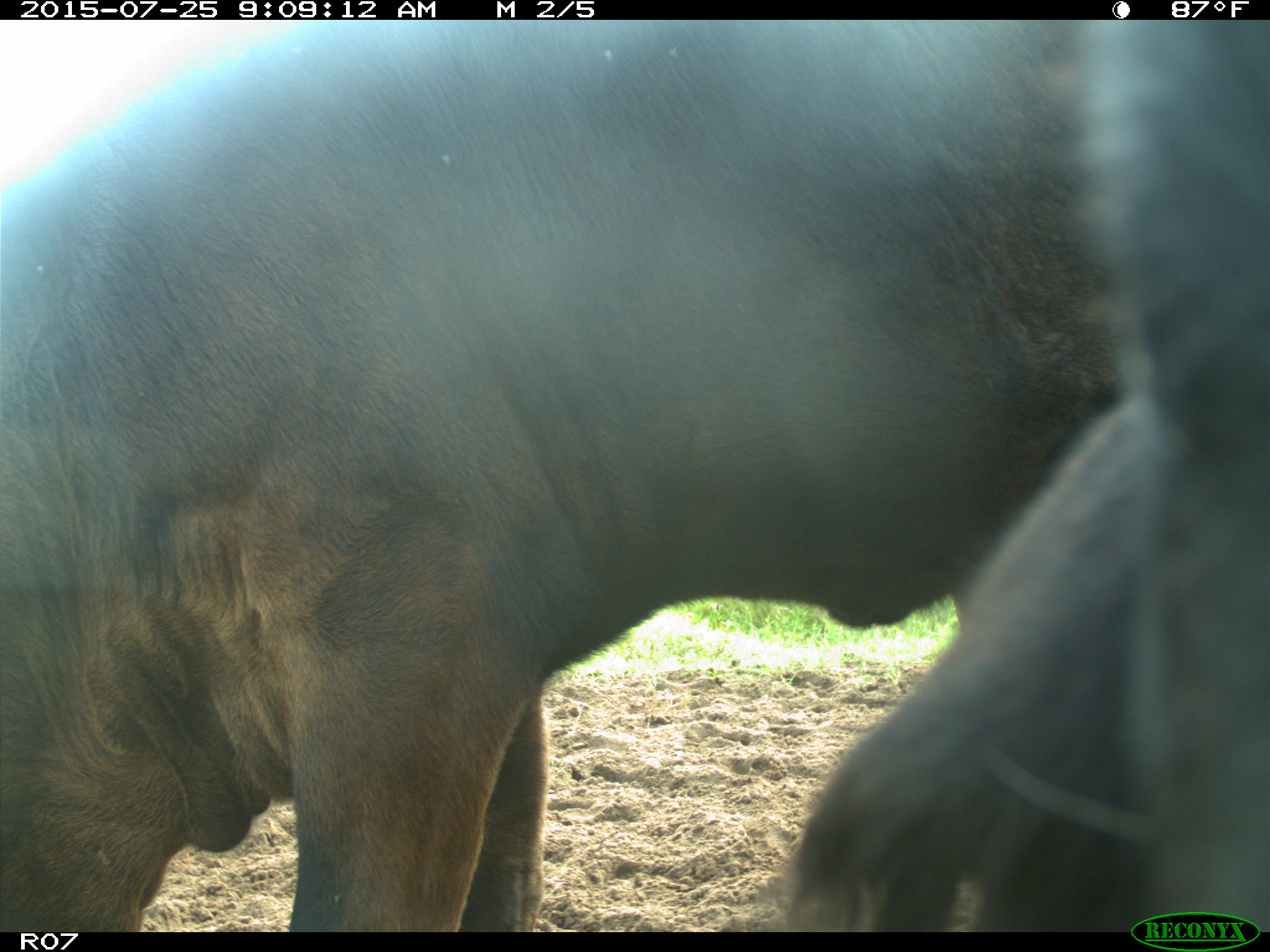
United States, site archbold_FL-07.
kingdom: Animalia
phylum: Chordata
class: Mammalia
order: Artiodactyla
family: Bovidae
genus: Bos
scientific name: Bos taurus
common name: domestic cow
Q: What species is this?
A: Bos taurus (domestic cow).